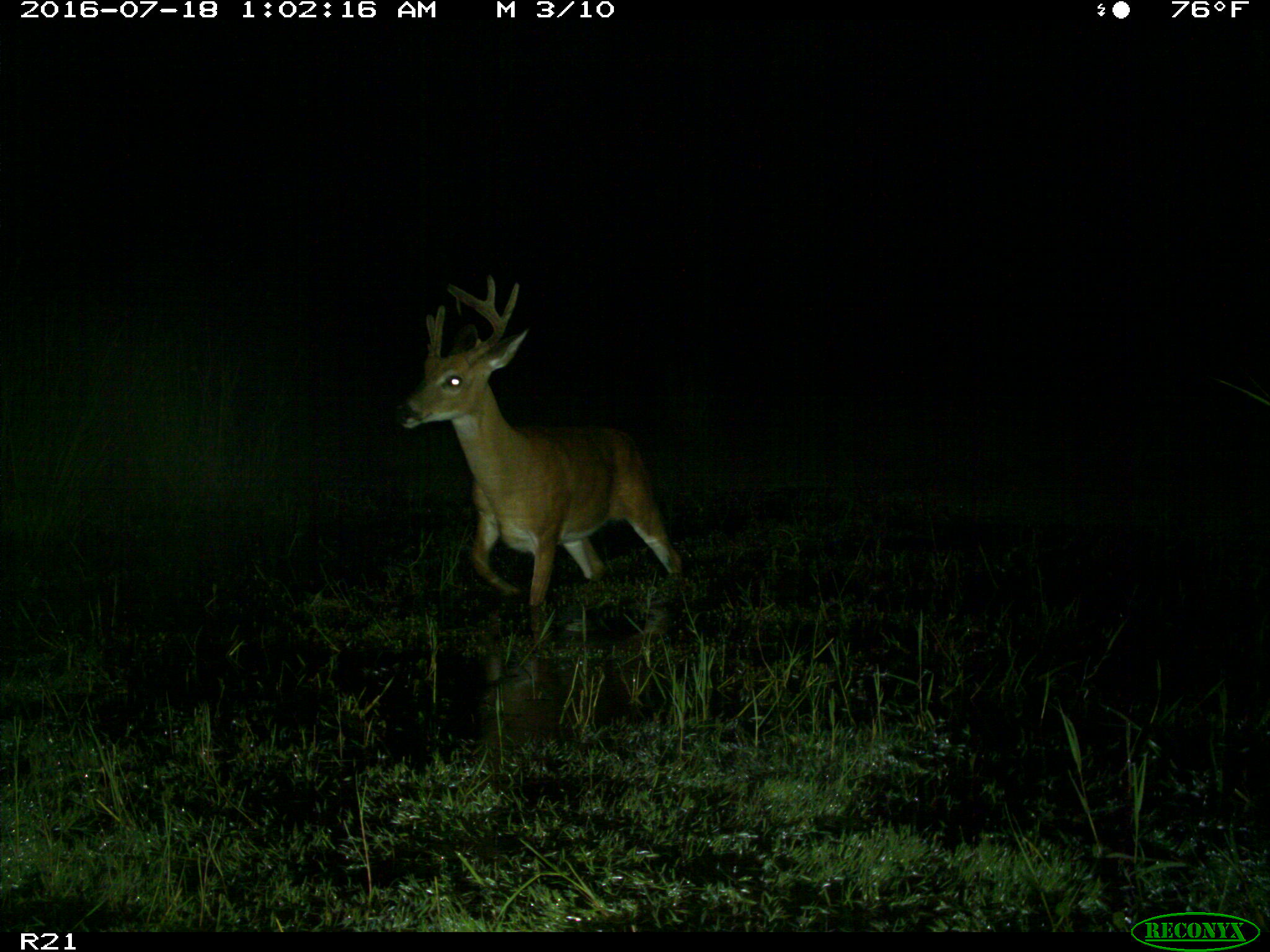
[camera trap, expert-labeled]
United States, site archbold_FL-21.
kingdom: Animalia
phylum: Chordata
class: Mammalia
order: Artiodactyla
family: Cervidae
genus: Odocoileus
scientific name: Odocoileus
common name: deer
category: unidentified deer